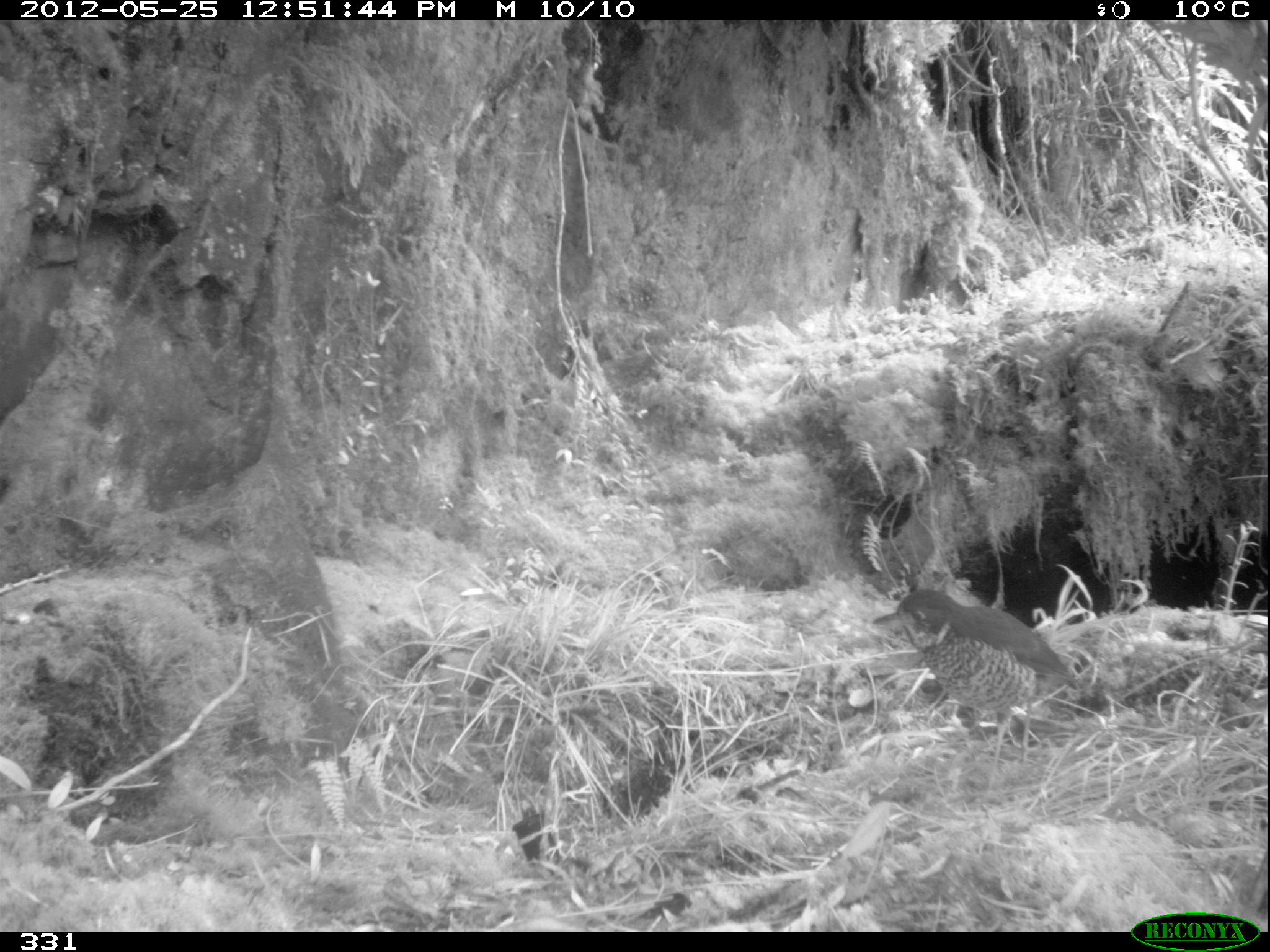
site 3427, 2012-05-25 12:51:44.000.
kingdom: Animalia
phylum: Chordata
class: Aves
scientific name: Aves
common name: bird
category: unknown bird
Unknown bird (bird) (Aves).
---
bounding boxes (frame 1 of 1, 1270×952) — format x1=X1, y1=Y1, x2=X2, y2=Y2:
unknown bird: x1=870, y1=584, x2=1084, y2=788